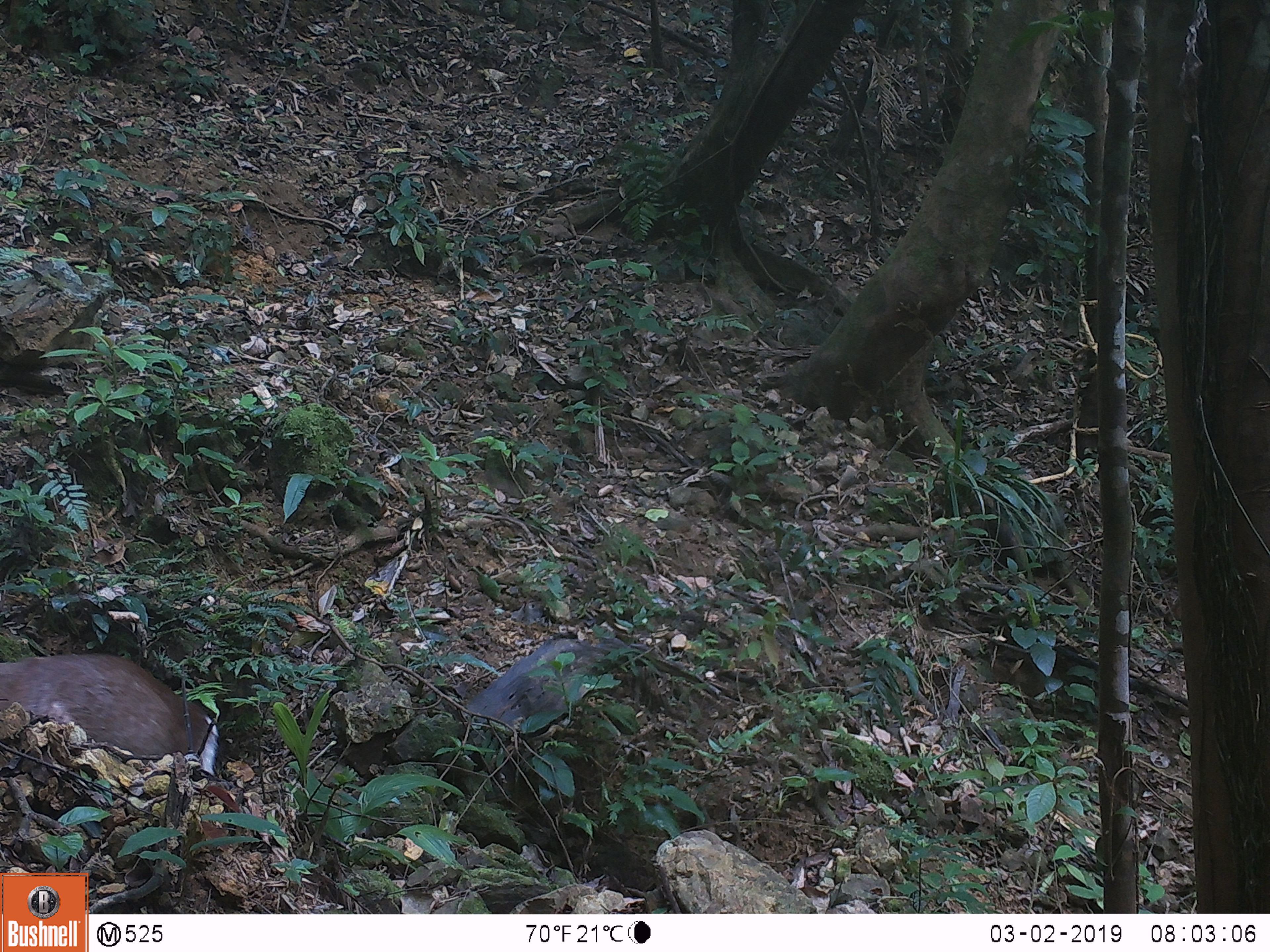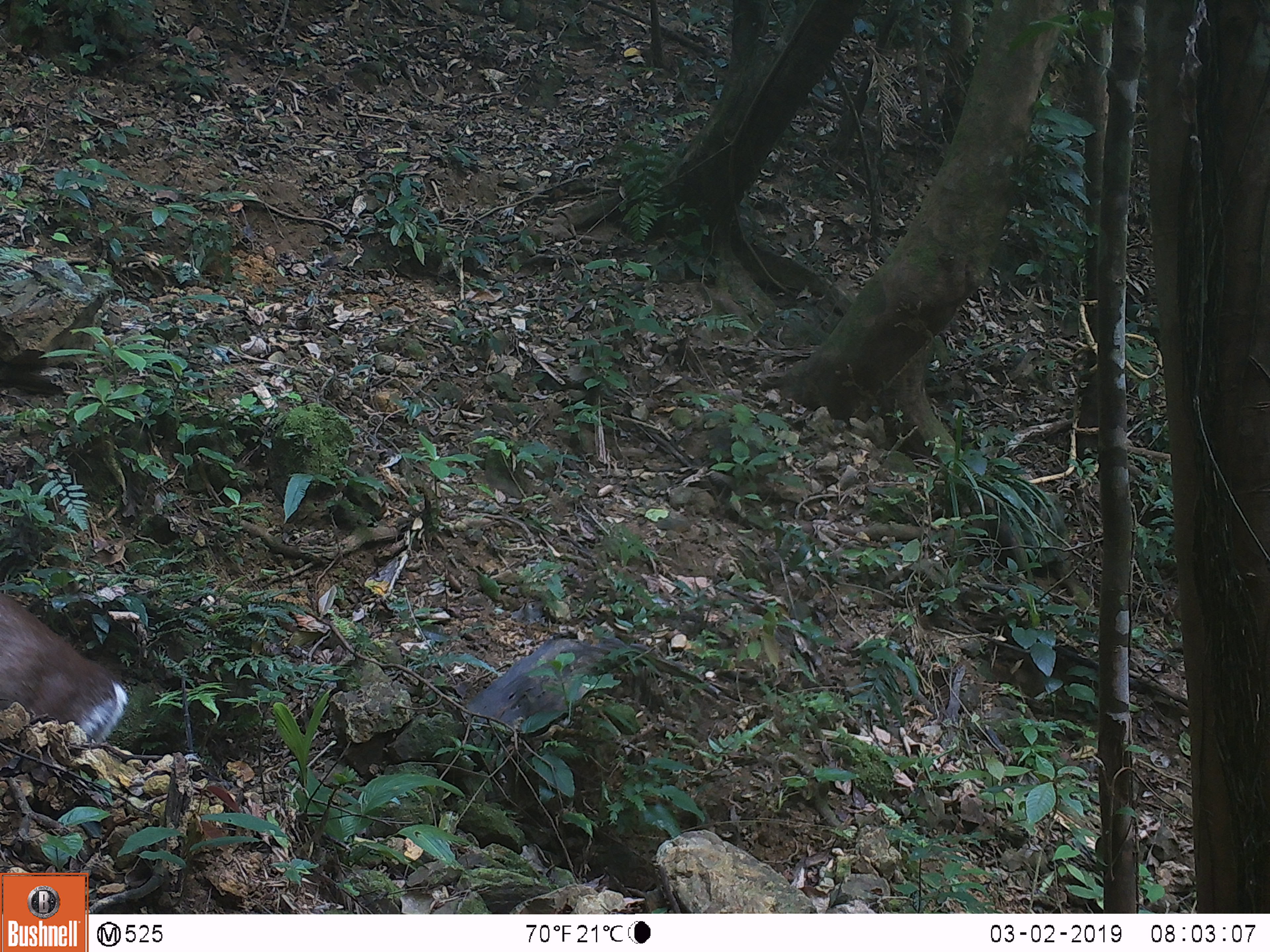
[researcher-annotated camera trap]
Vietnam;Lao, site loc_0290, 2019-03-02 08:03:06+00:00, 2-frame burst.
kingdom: Animalia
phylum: Chordata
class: Mammalia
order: Artiodactyla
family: Cervidae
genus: Muntiacus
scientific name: Muntiacus rooseveltorum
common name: roosevelt's muntjac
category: roosevelts muntjac group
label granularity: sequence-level